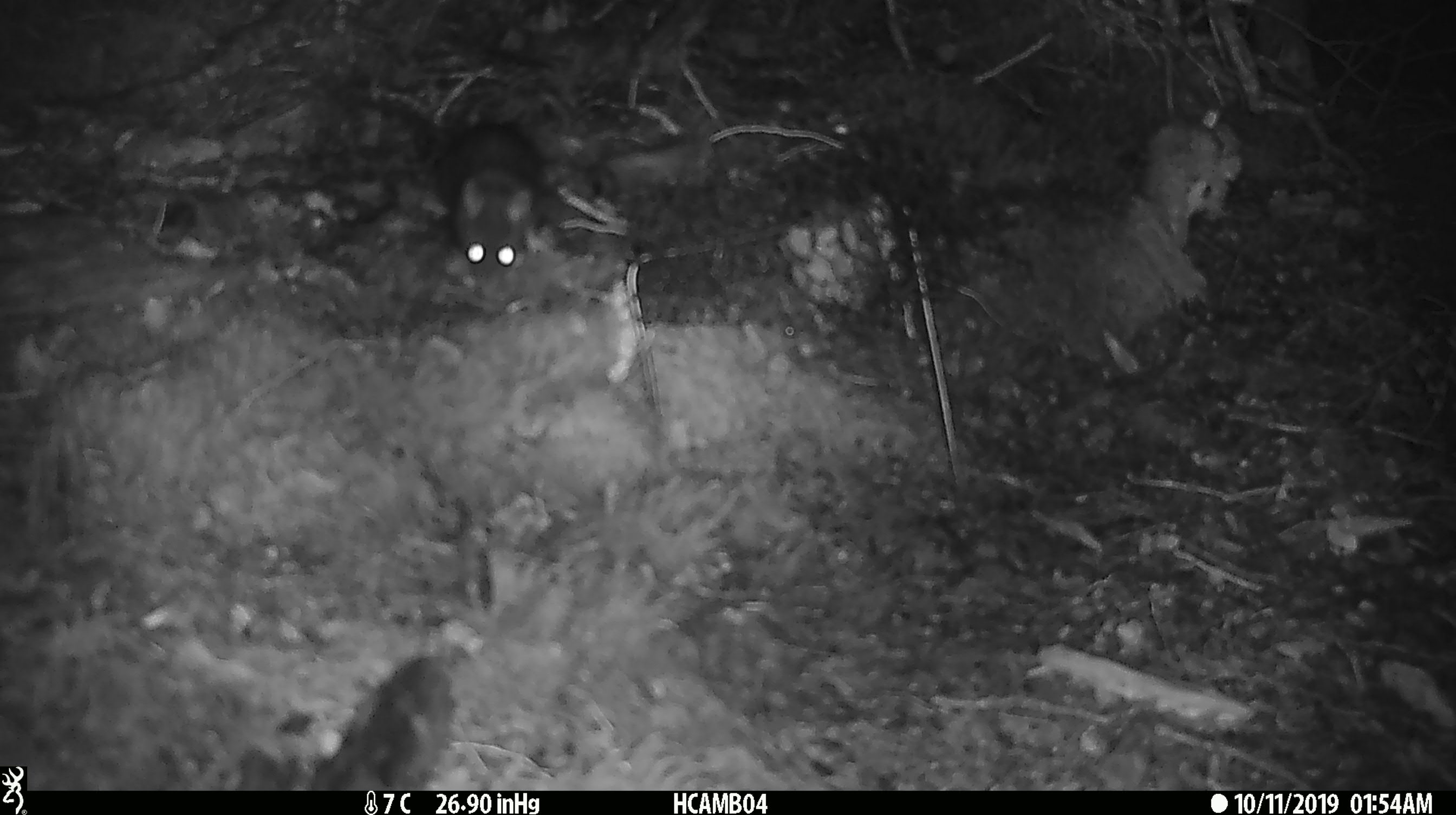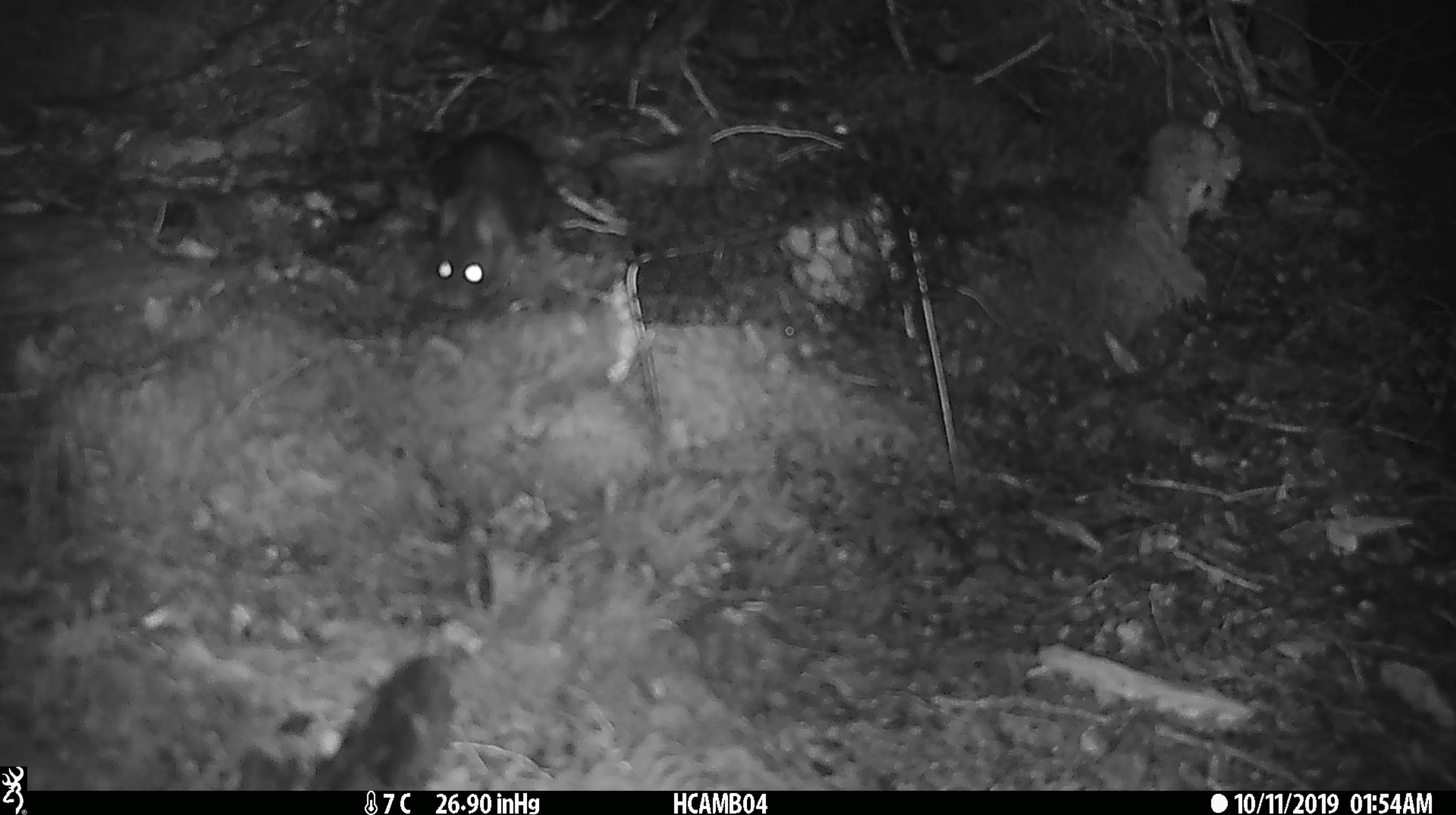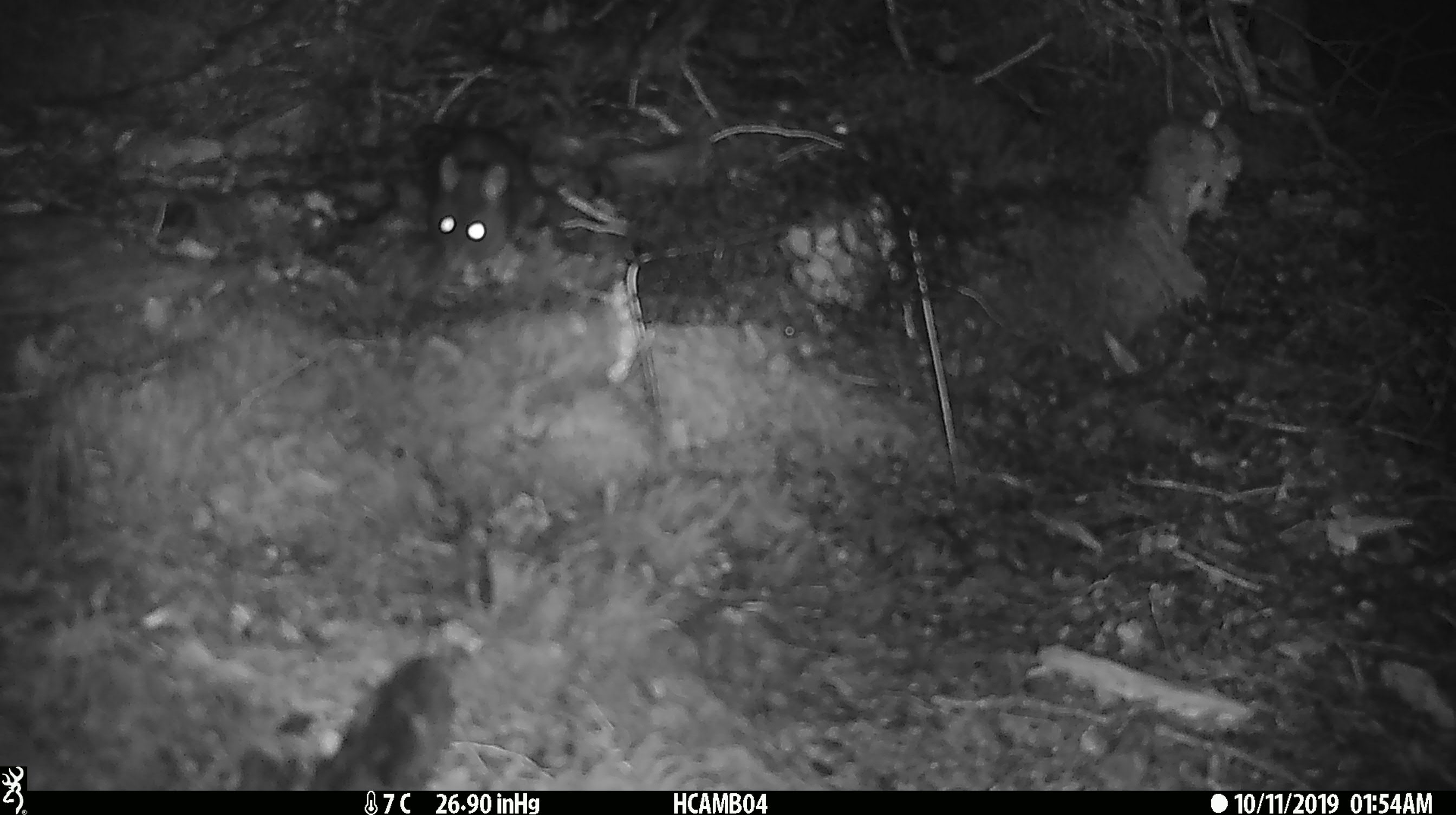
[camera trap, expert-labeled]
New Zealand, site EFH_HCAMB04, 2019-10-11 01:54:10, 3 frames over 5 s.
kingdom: Animalia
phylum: Chordata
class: Mammalia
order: Rodentia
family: Muridae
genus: Rattus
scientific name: Rattus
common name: rat